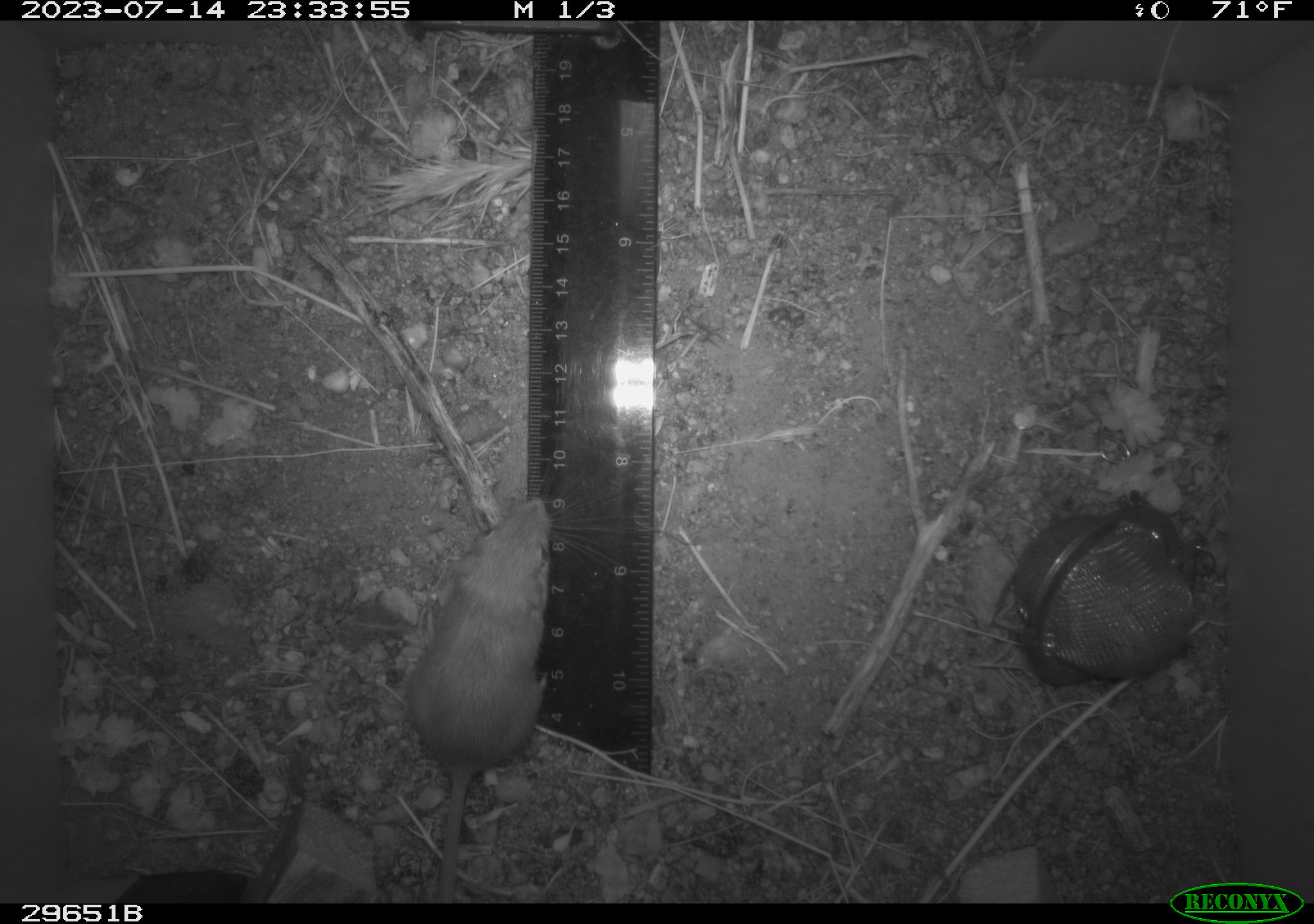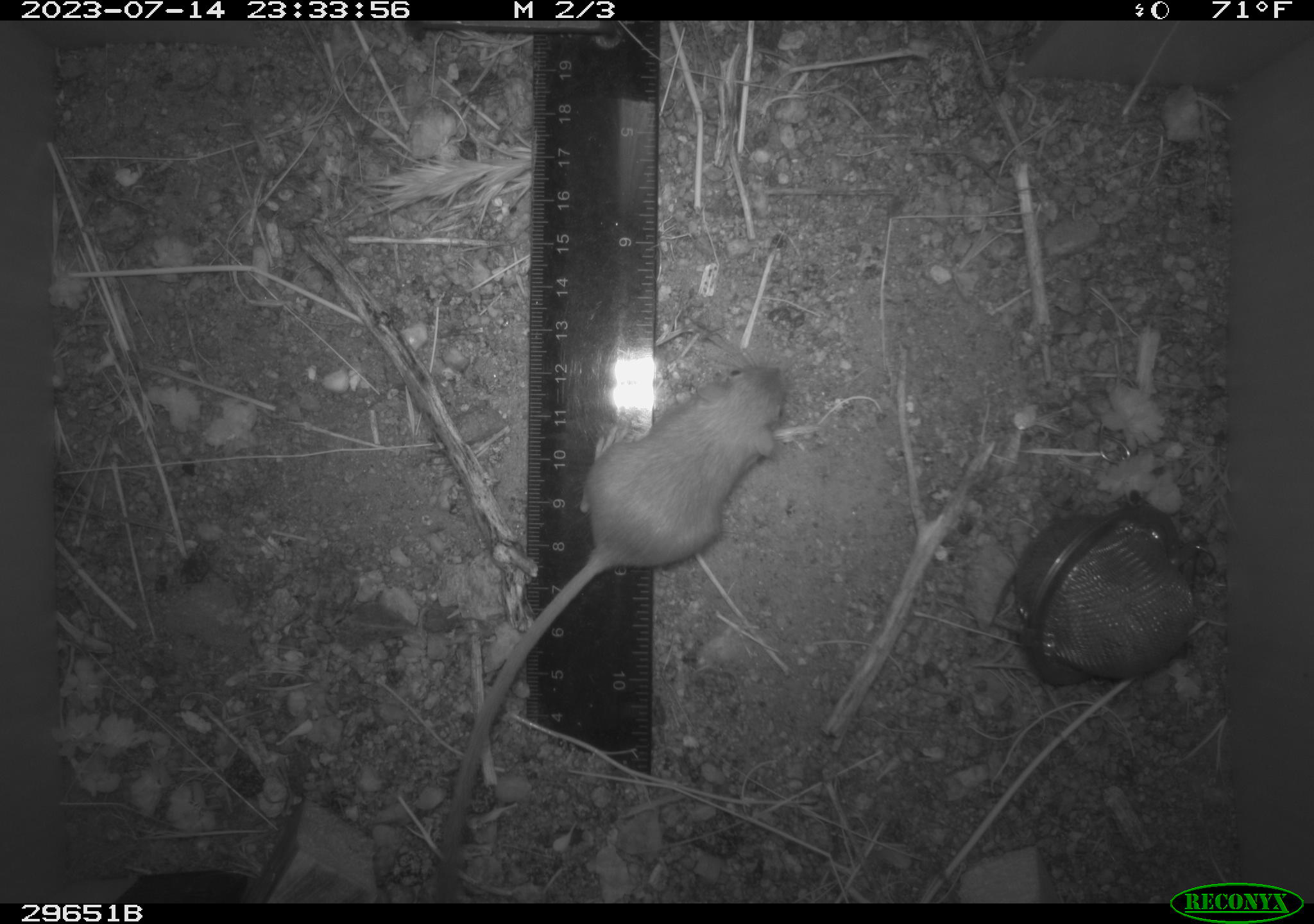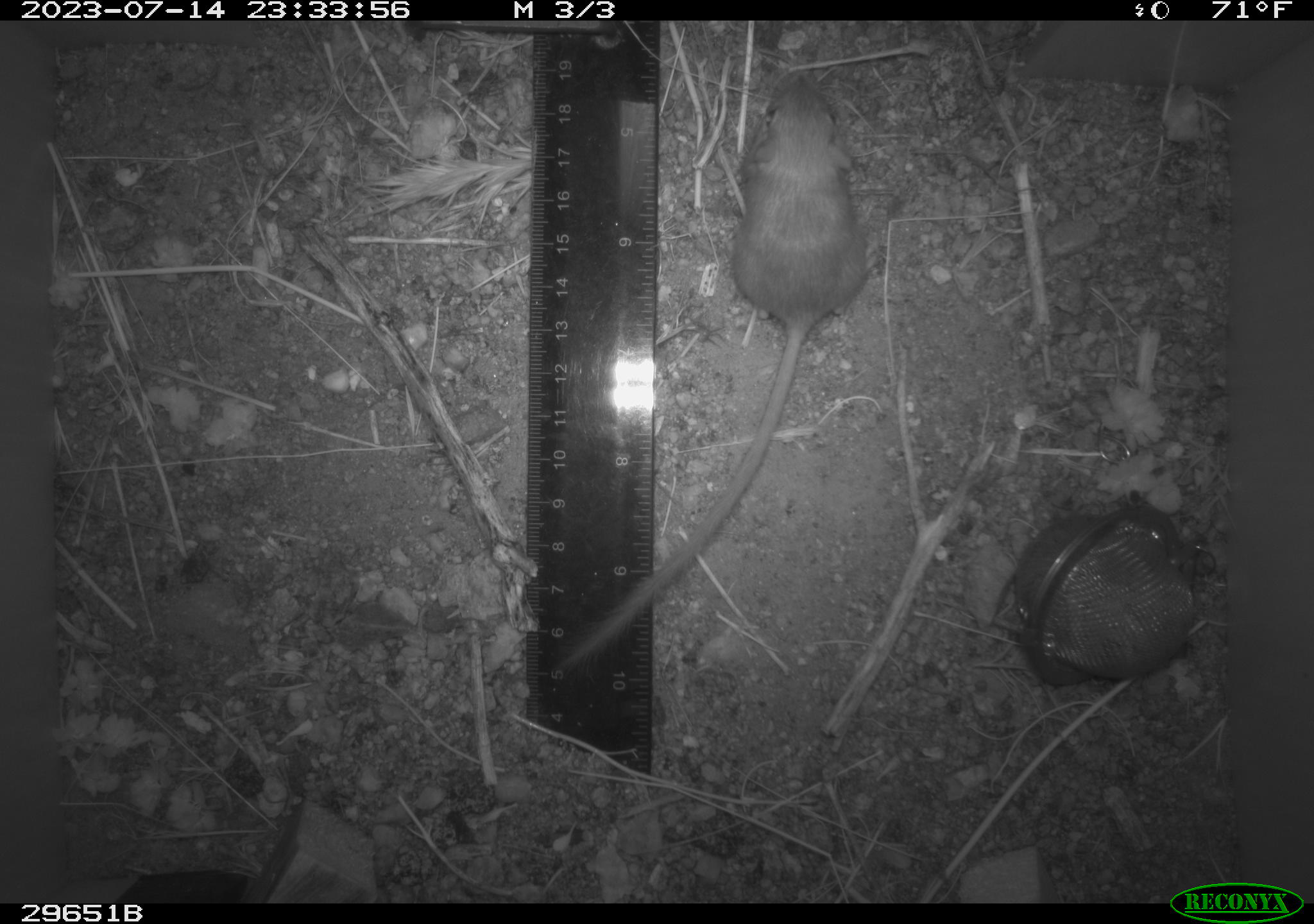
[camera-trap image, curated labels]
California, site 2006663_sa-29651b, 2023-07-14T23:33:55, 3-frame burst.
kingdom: Animalia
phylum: Chordata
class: Mammalia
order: Rodentia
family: Heteromyidae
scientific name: Heteromyidae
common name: kangaroo rats and pocket mice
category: heteromyidae family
Heteromyidae family (kangaroo rats and pocket mice) (Heteromyidae).